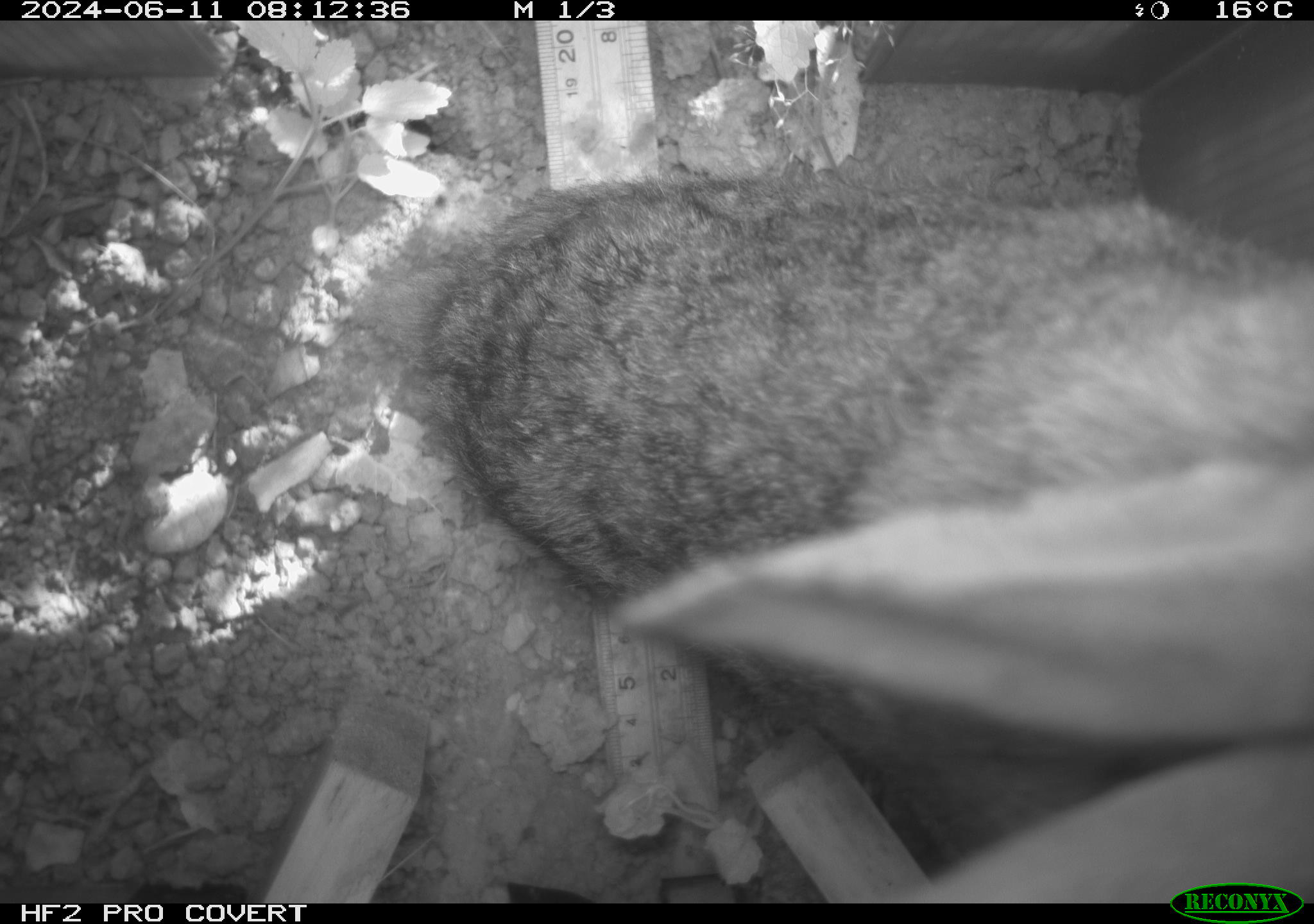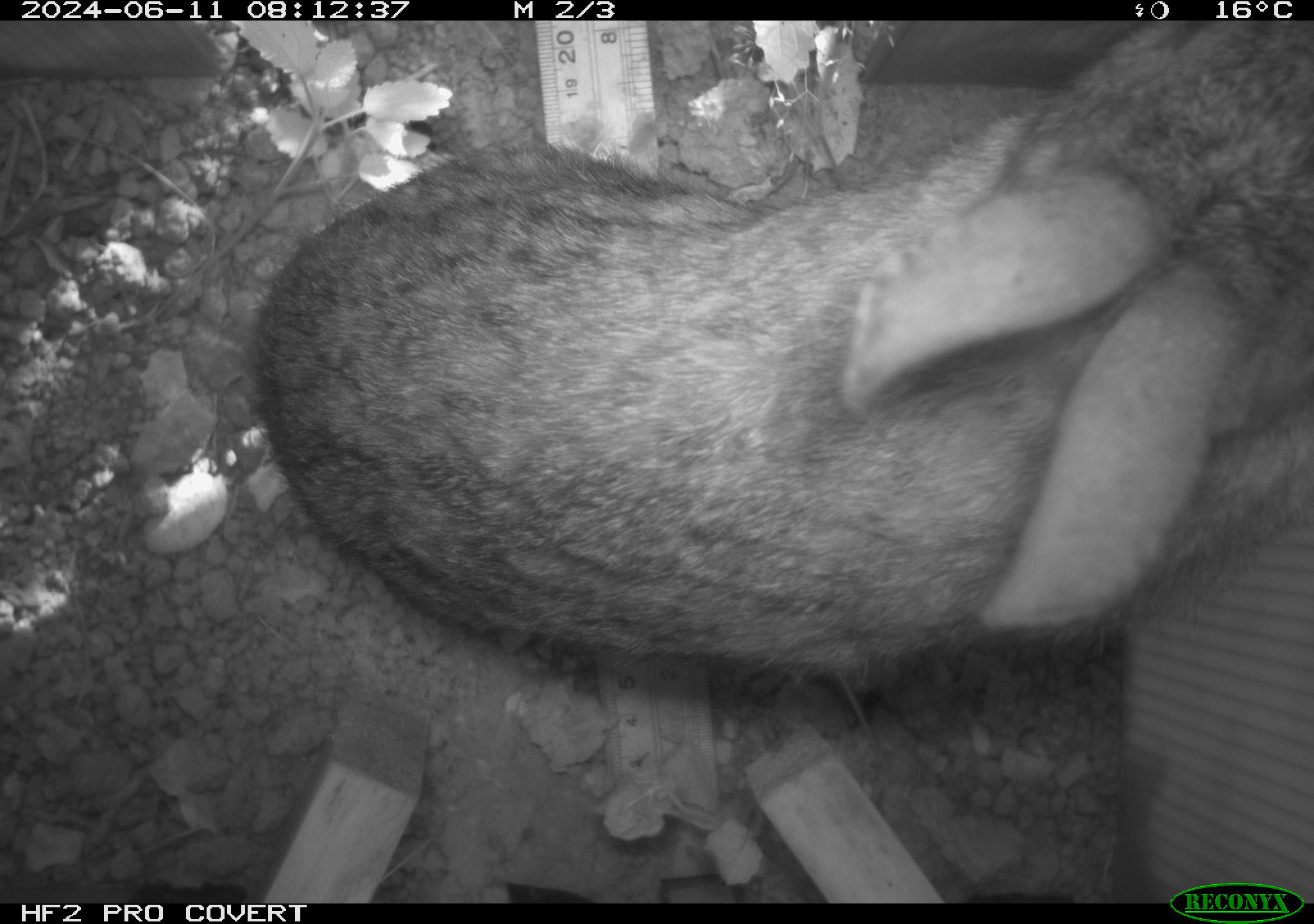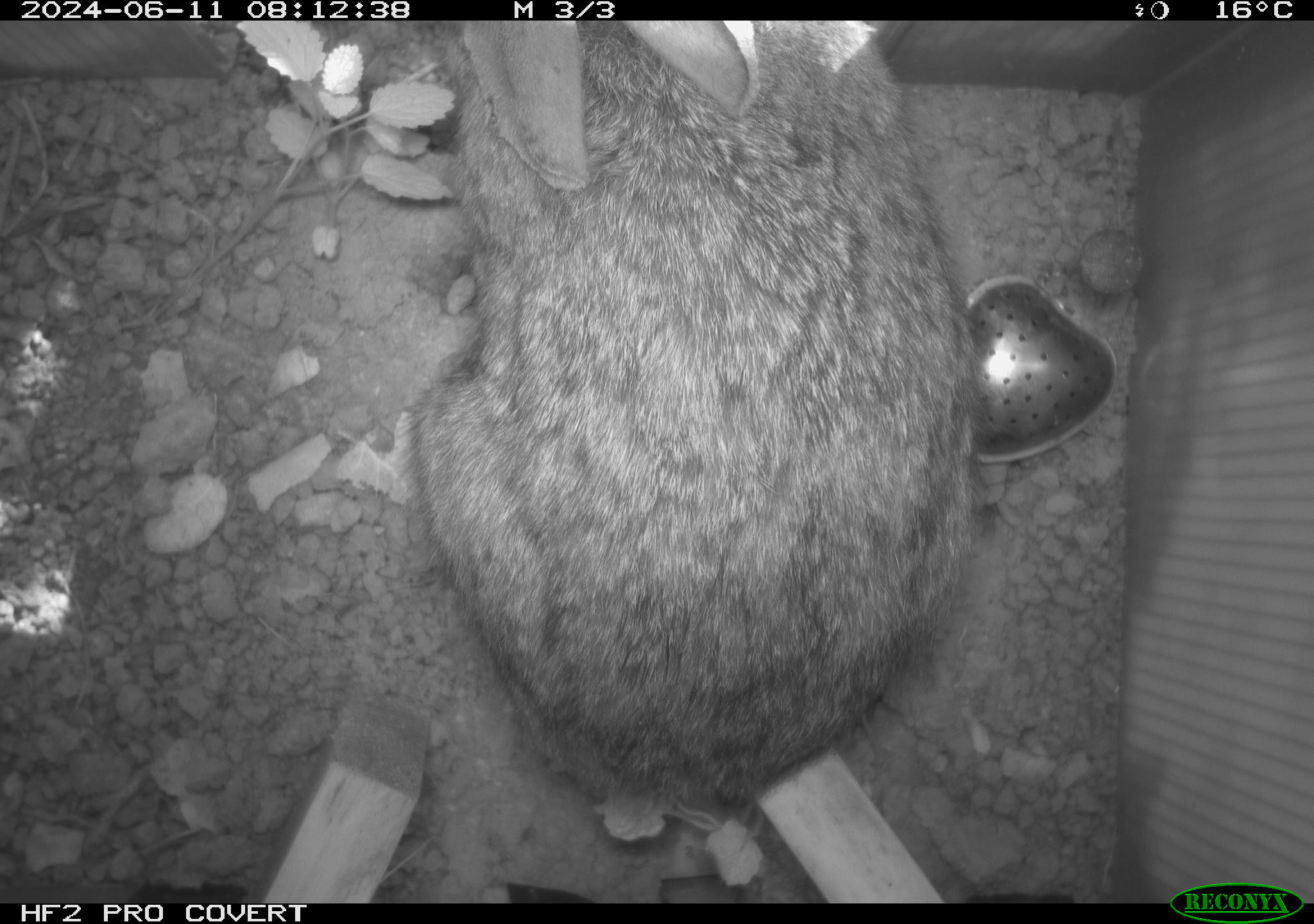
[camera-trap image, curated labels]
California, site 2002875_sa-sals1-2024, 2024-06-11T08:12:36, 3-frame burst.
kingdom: Animalia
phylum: Chordata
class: Mammalia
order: Lagomorpha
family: Leporidae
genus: Sylvilagus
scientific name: Sylvilagus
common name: cottontail rabbits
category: sylvilagus species